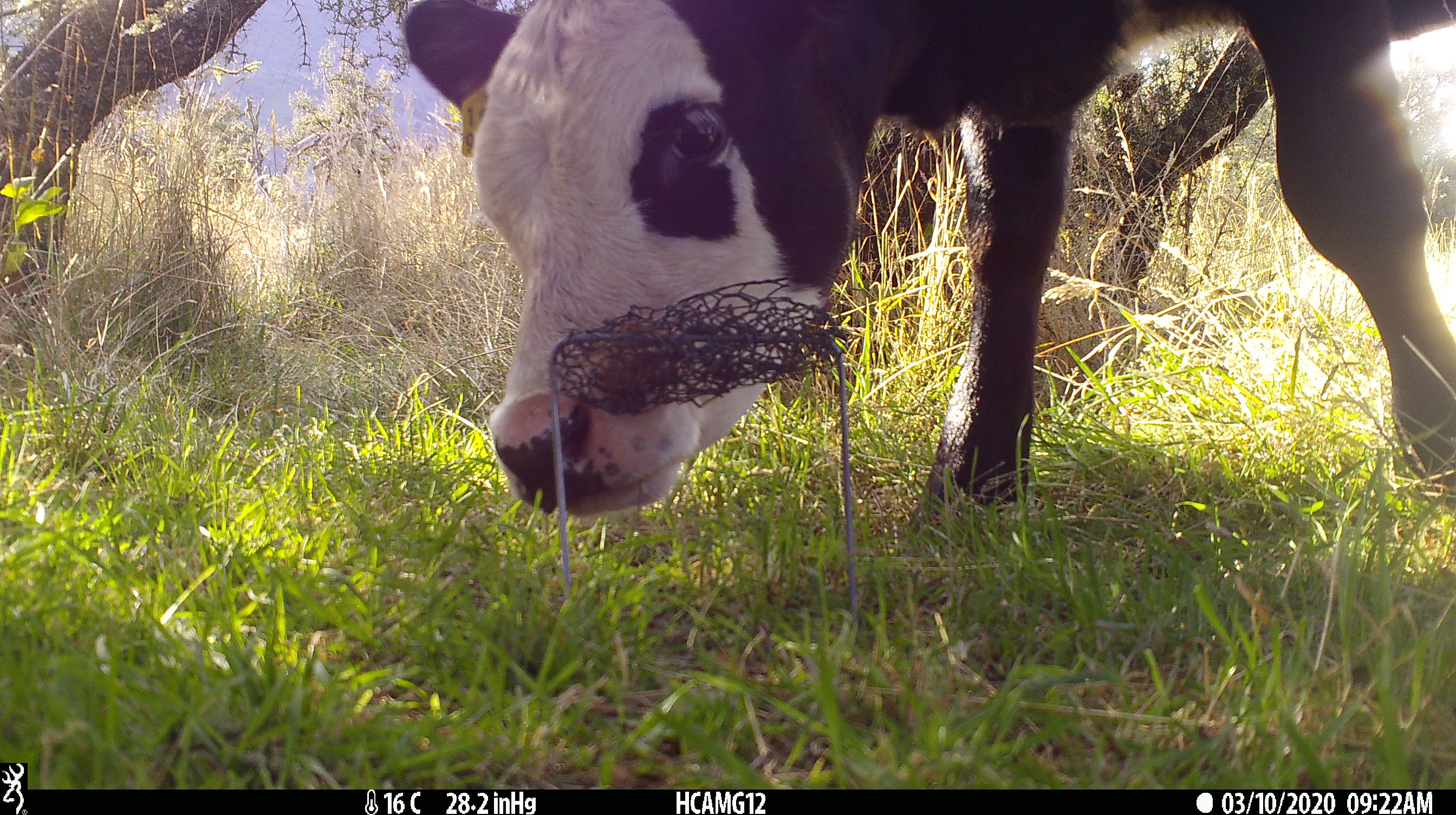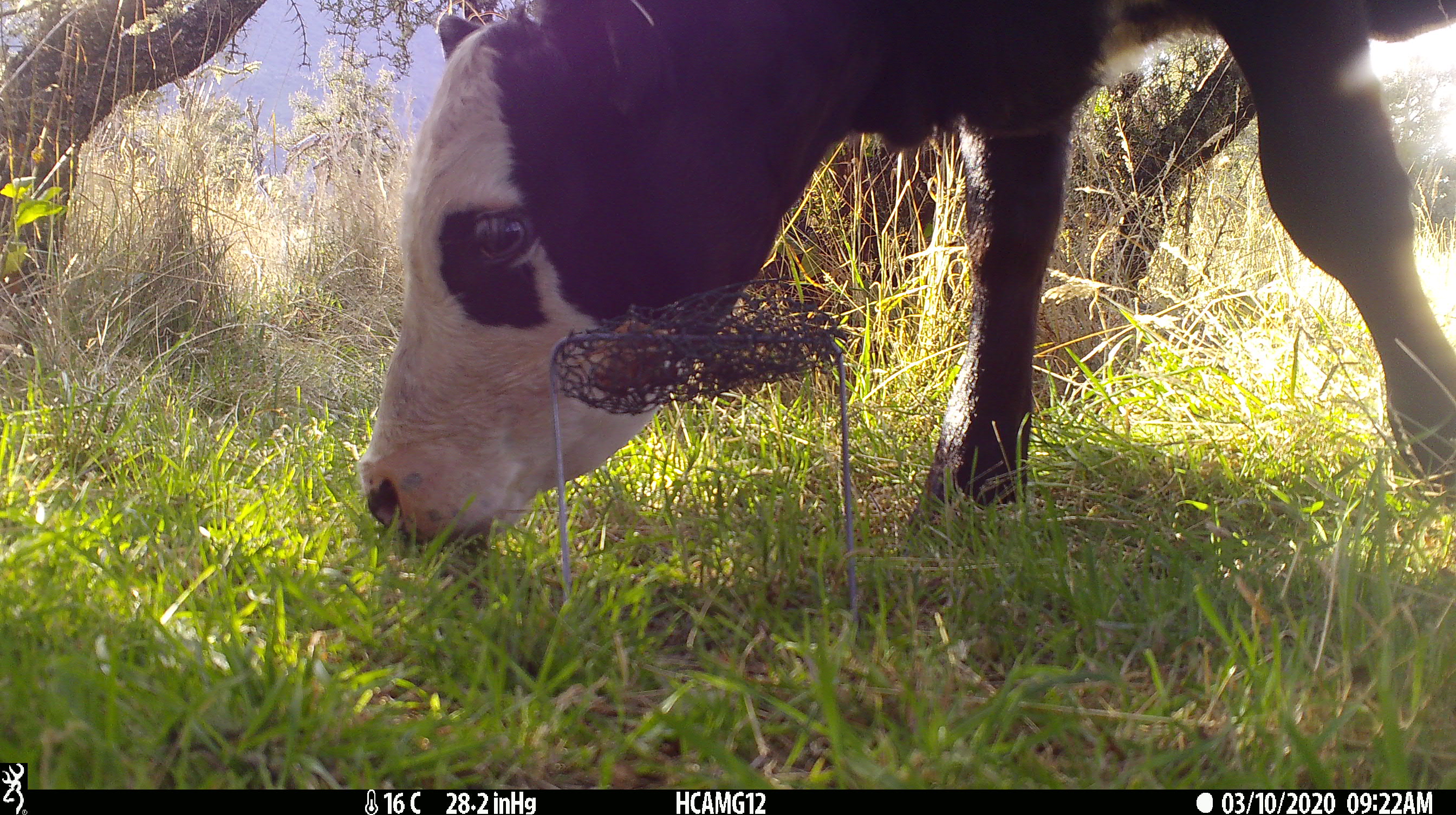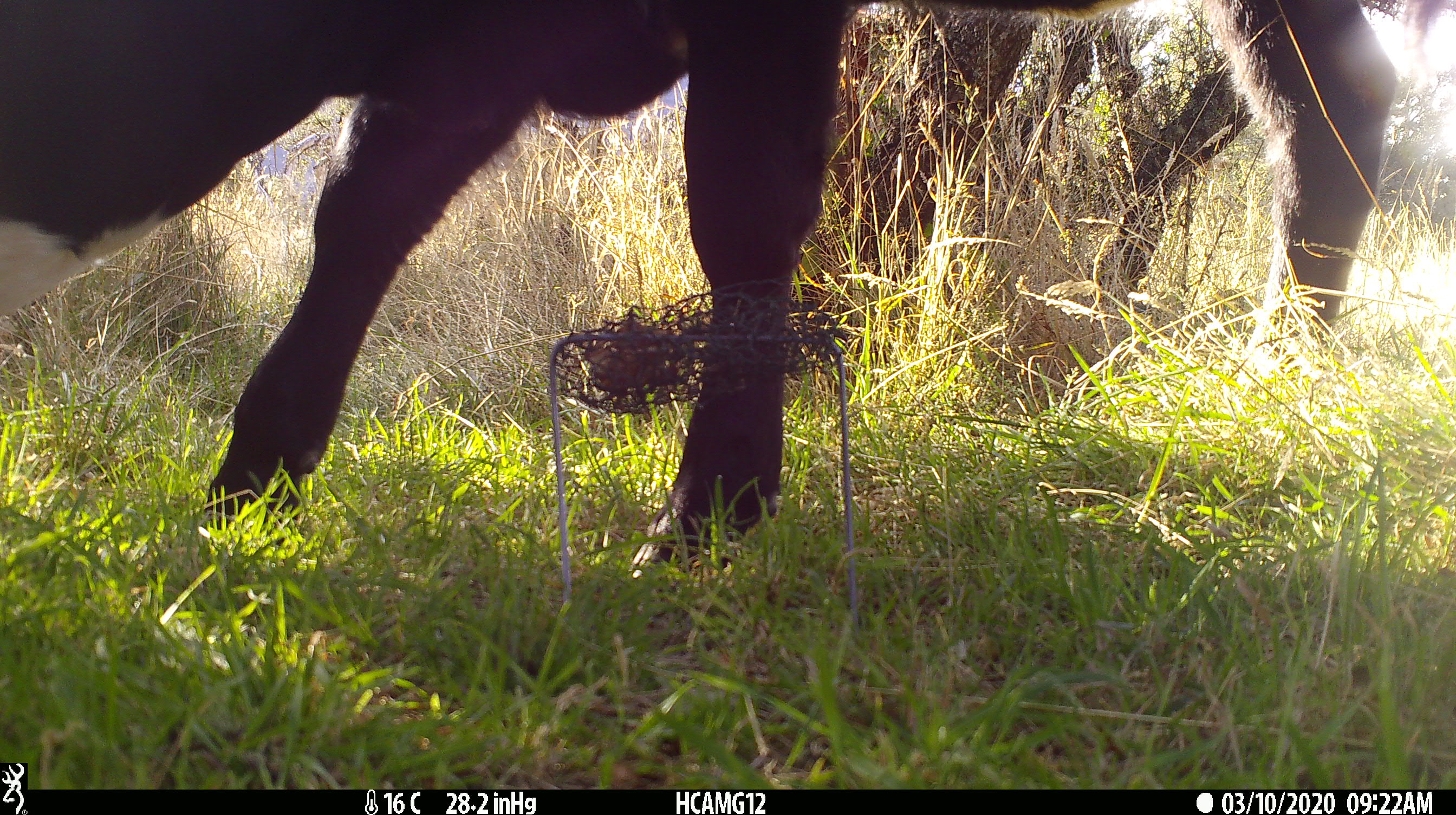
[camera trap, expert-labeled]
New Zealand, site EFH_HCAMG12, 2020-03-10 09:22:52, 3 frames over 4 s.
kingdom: Animalia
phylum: Chordata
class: Mammalia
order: Artiodactyla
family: Bovidae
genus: Bos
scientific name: Bos taurus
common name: domestic cow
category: cow